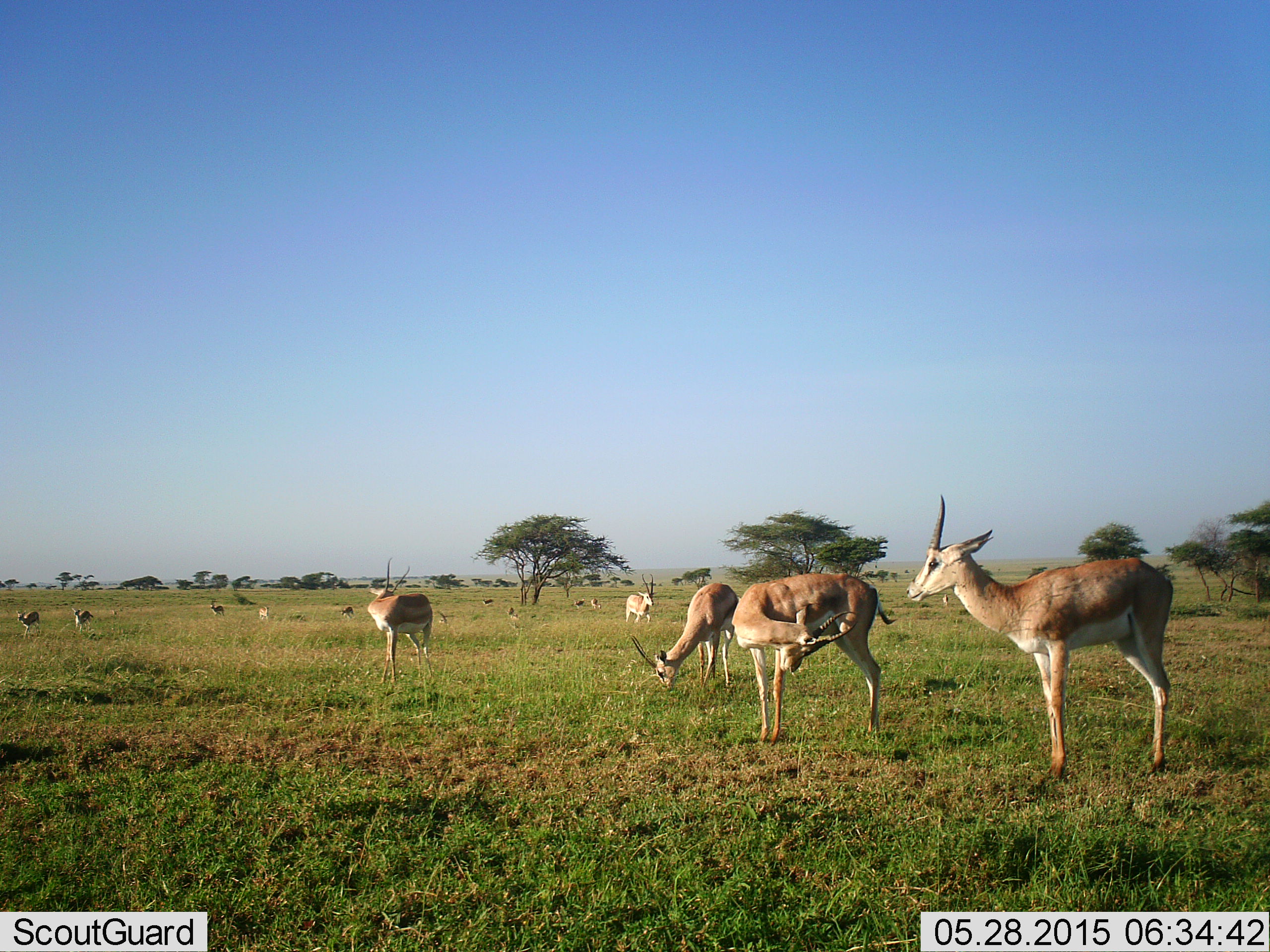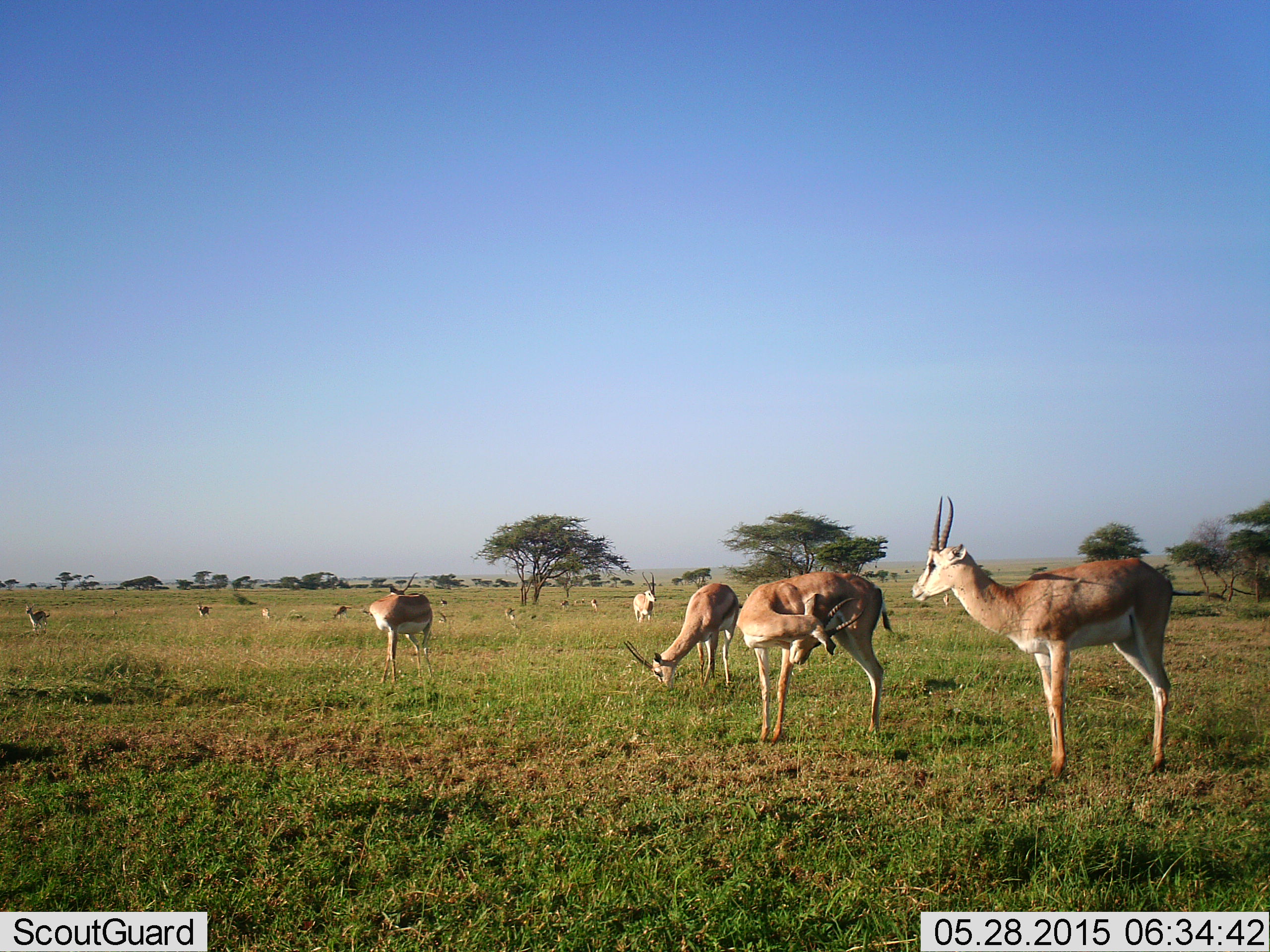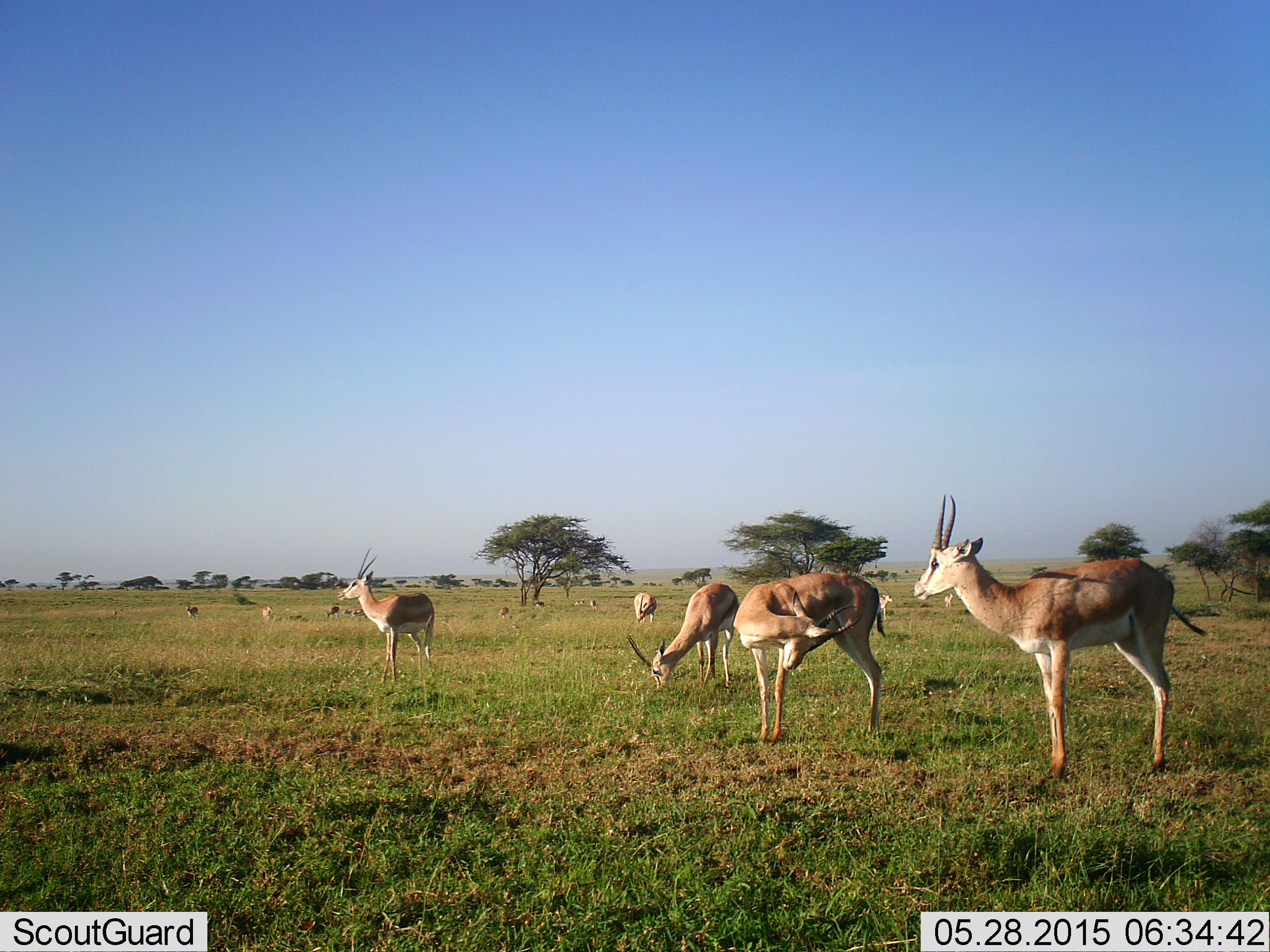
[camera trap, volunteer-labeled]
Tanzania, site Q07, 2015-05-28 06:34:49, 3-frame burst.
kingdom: Animalia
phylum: Chordata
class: Mammalia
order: Artiodactyla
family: Bovidae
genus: Nanger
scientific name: Nanger granti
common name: grant's gazelle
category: gazellegrants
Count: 11-50.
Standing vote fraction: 100%.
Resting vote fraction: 10%.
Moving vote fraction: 40%.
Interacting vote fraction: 0%.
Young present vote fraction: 0%.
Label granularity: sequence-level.